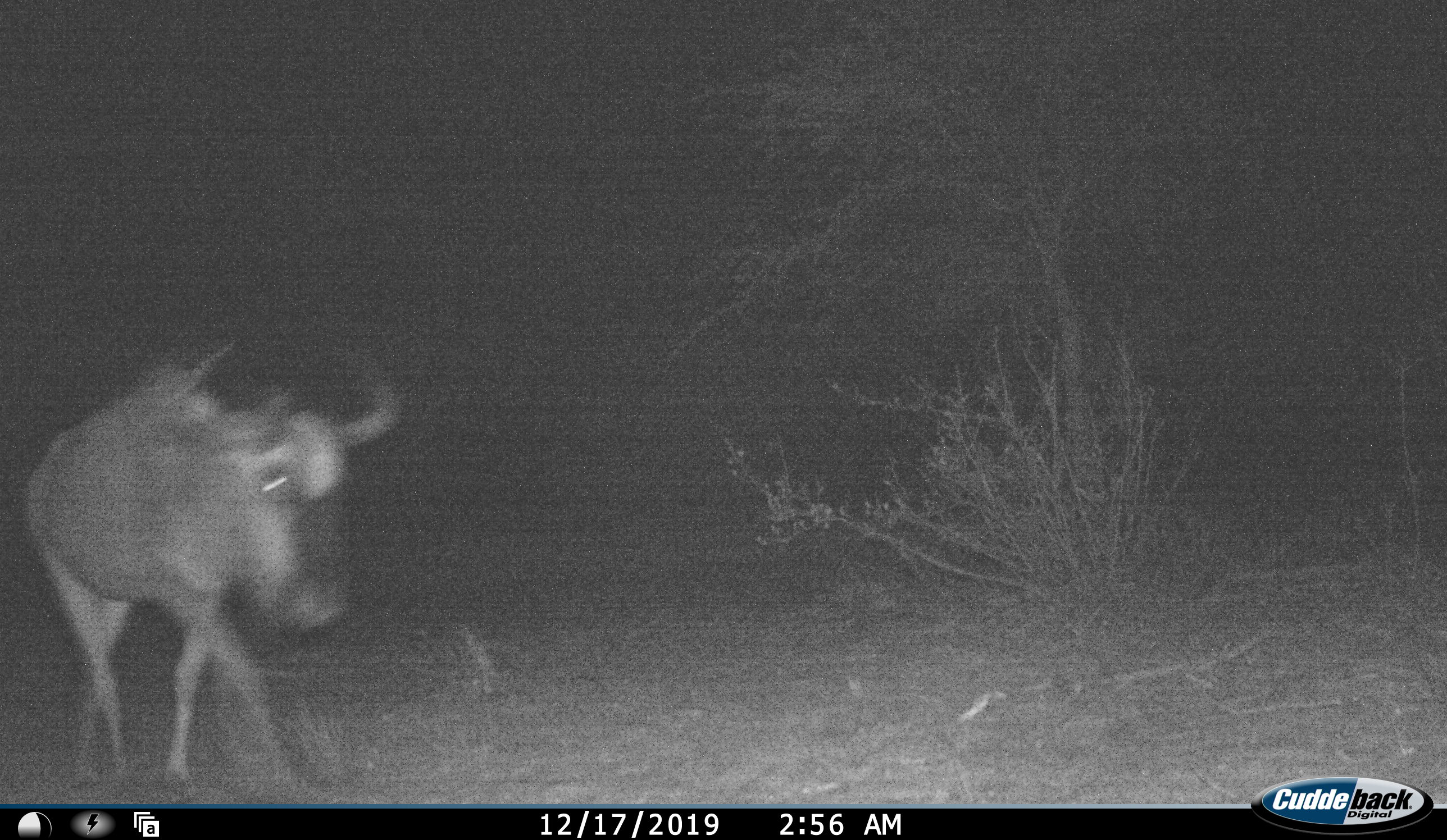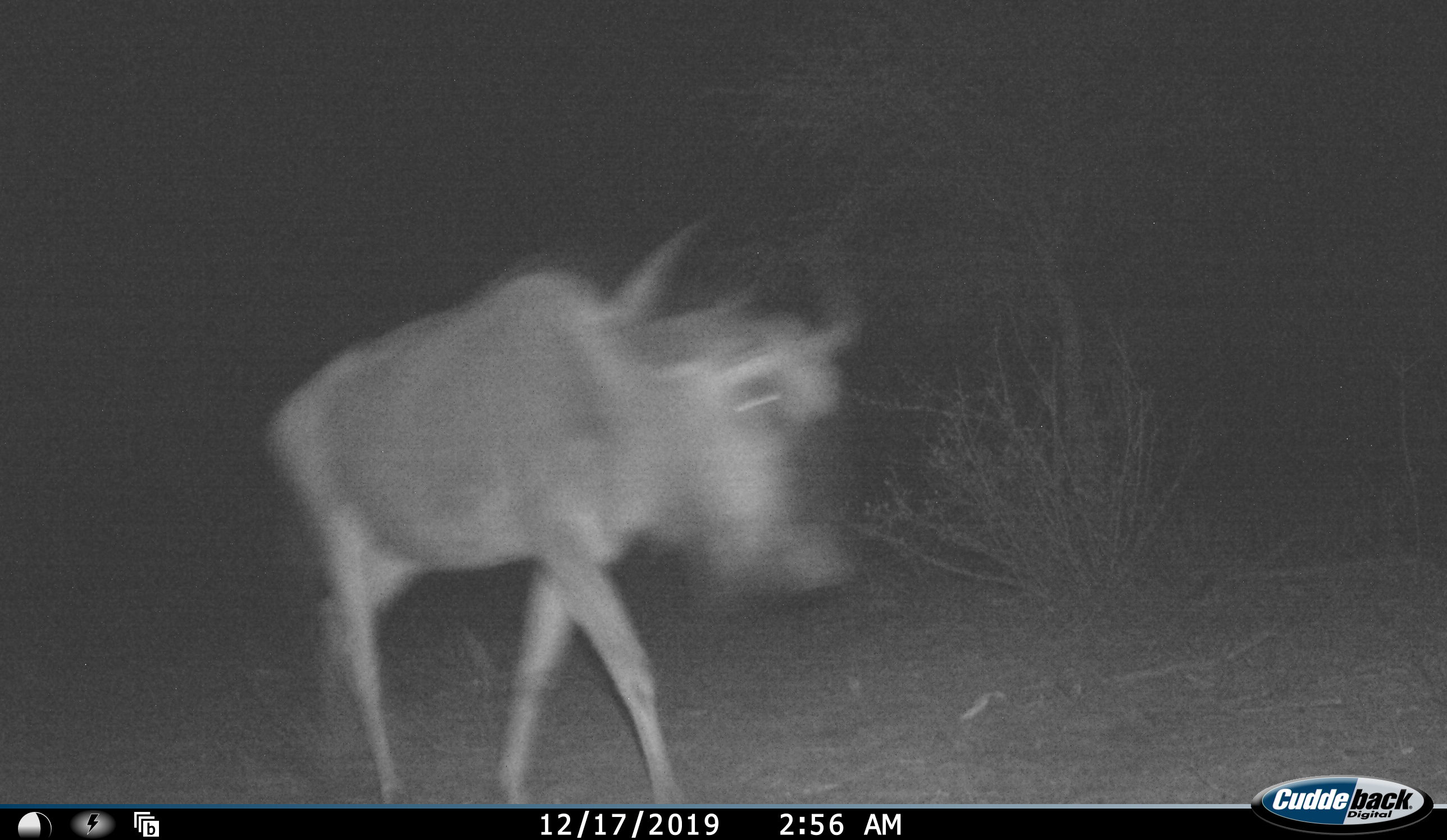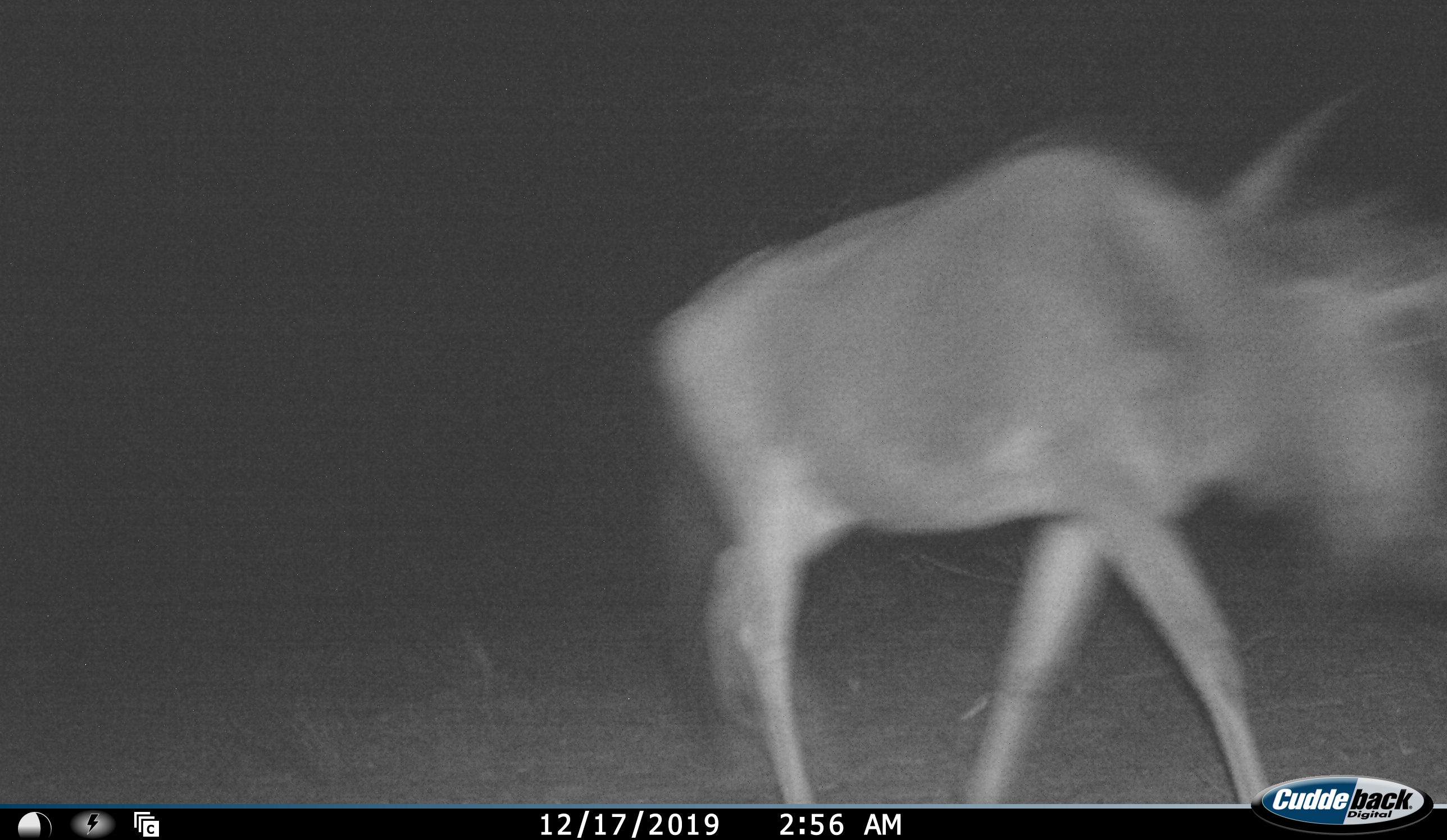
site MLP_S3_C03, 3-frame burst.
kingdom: Animalia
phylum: Chordata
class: Mammalia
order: Artiodactyla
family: Bovidae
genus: Connochaetes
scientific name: Connochaetes taurinus taurinus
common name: blue wildebeest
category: wildebeestblue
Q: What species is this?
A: Wildebeestblue (blue wildebeest) (Connochaetes taurinus taurinus).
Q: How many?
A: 1.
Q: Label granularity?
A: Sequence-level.